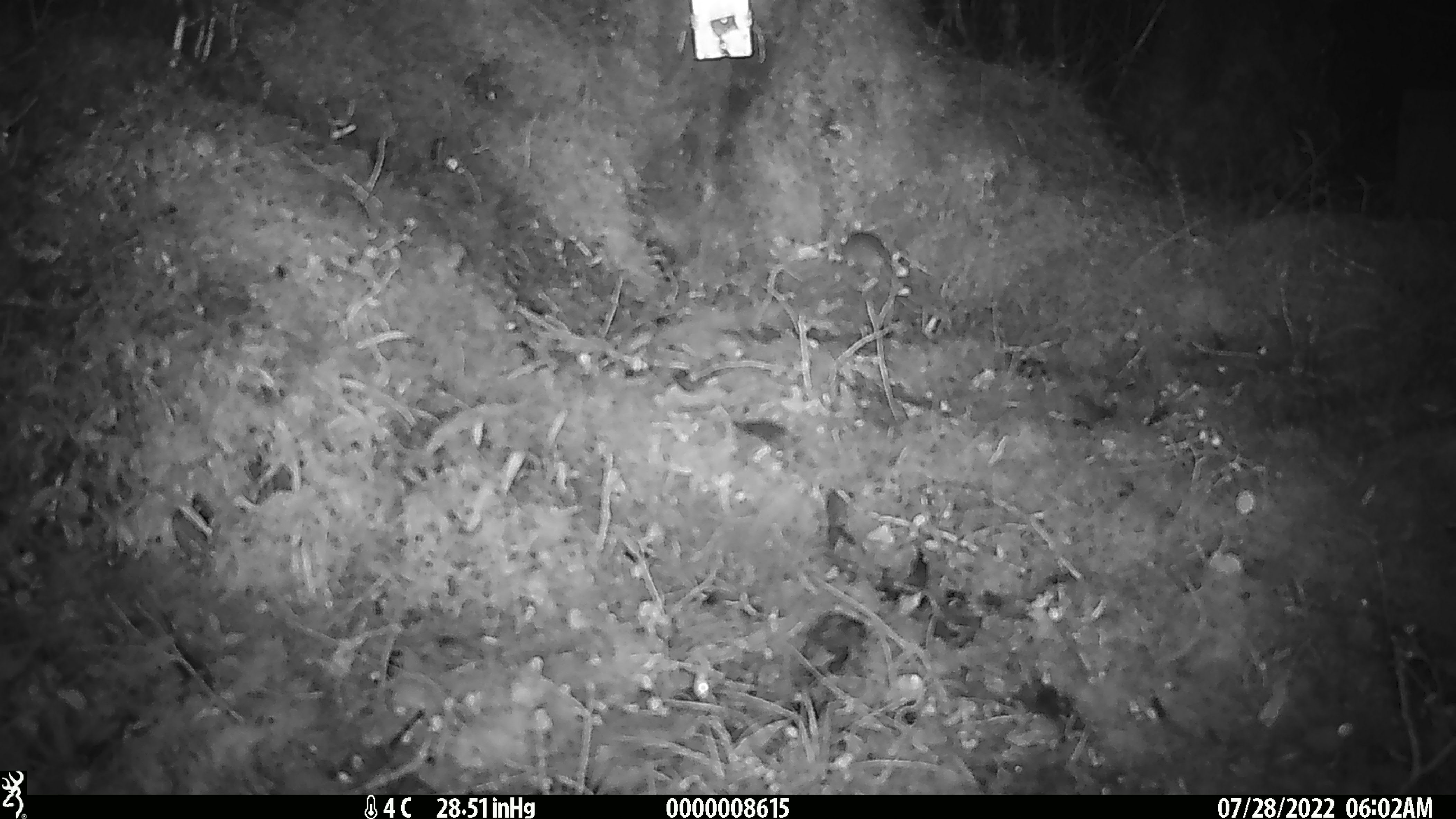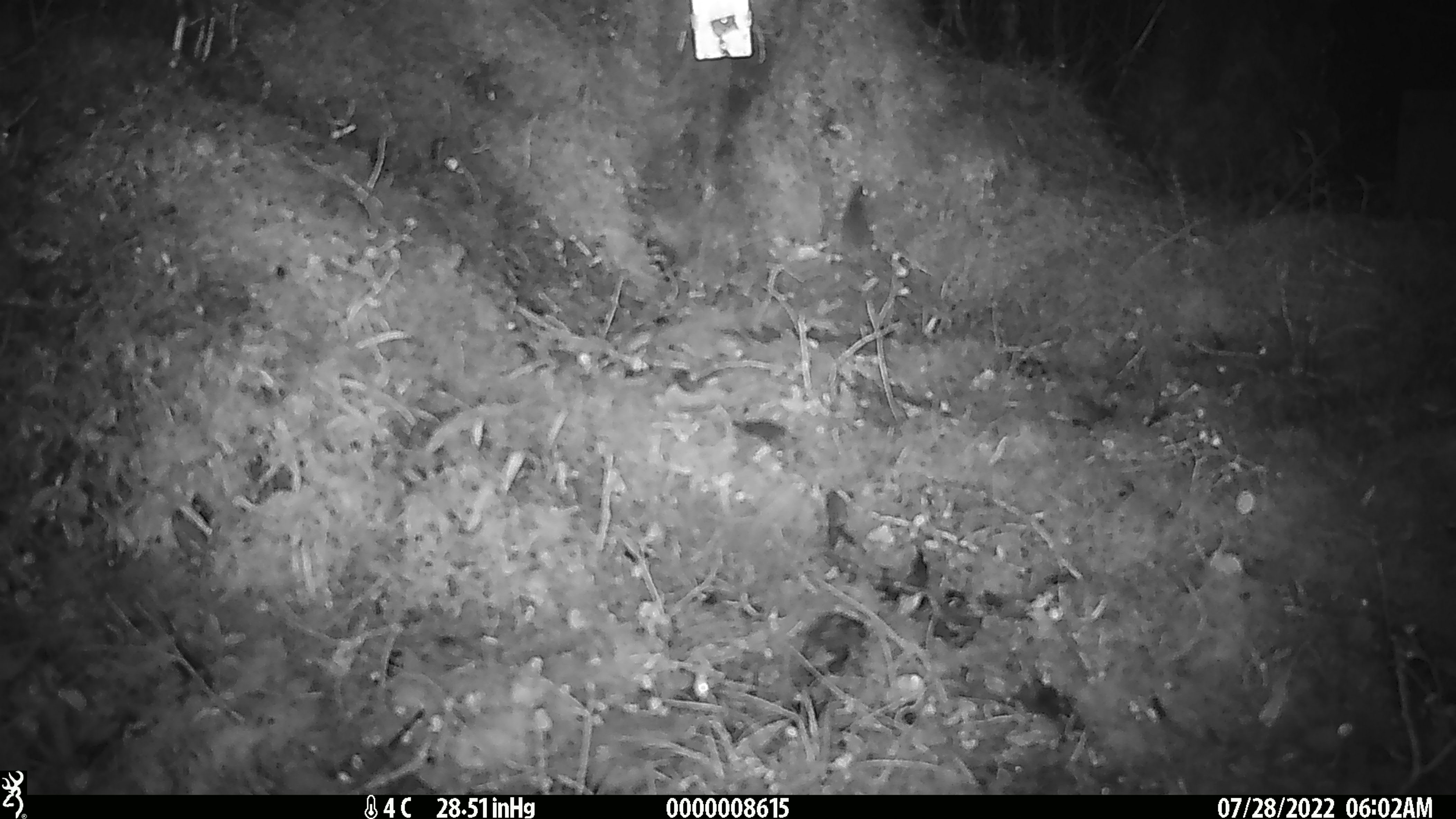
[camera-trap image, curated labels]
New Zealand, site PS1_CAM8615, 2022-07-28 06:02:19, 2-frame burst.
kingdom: Animalia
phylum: Chordata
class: Mammalia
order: Rodentia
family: Muridae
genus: Mus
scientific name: Mus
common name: mouse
Mouse (Mus).